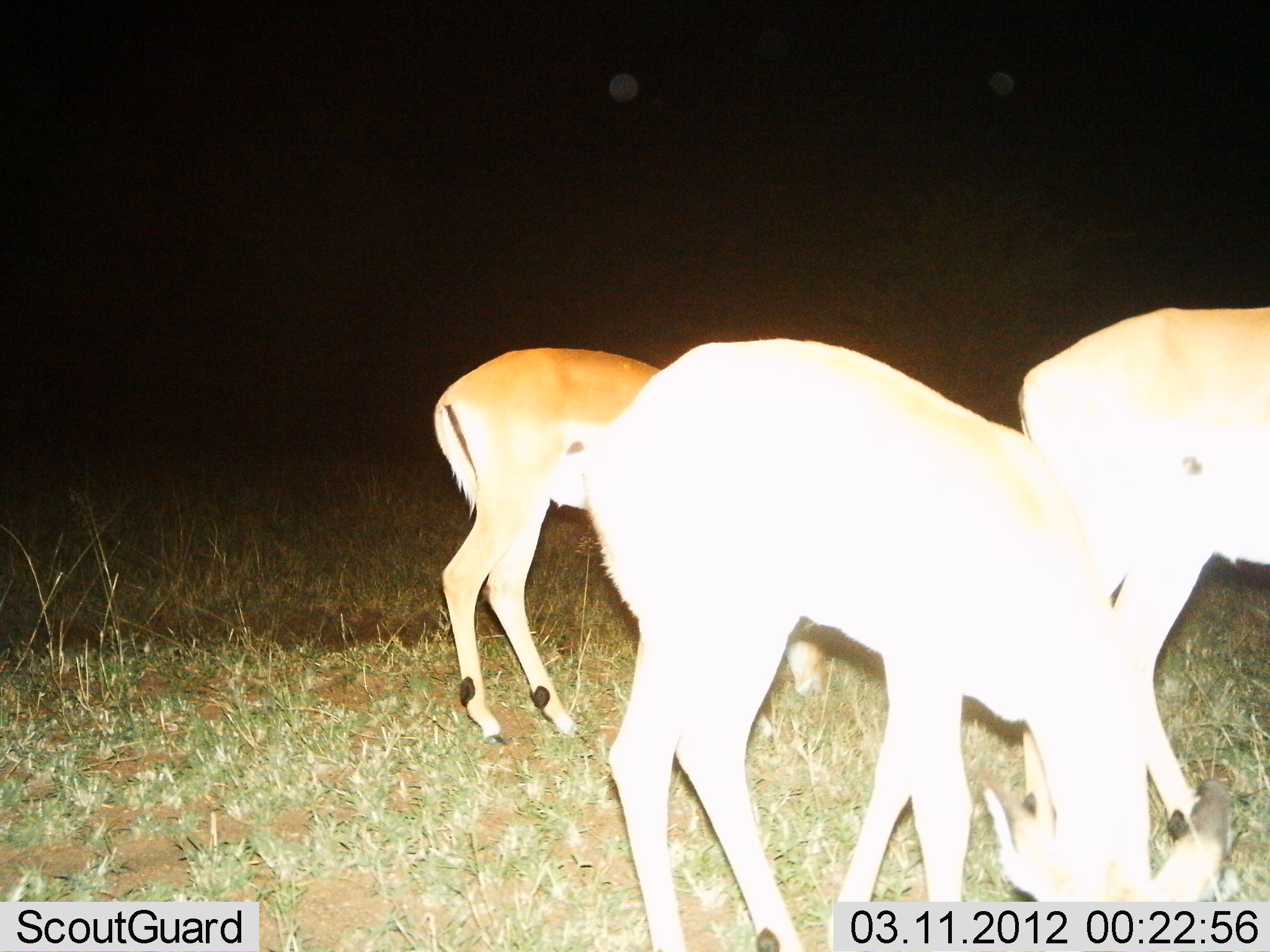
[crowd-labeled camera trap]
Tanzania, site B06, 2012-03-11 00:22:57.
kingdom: Animalia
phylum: Chordata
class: Mammalia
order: Artiodactyla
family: Bovidae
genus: Aepyceros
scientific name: Aepyceros melampus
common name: impala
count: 3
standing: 46%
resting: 0%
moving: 0%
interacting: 0%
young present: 0%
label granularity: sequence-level